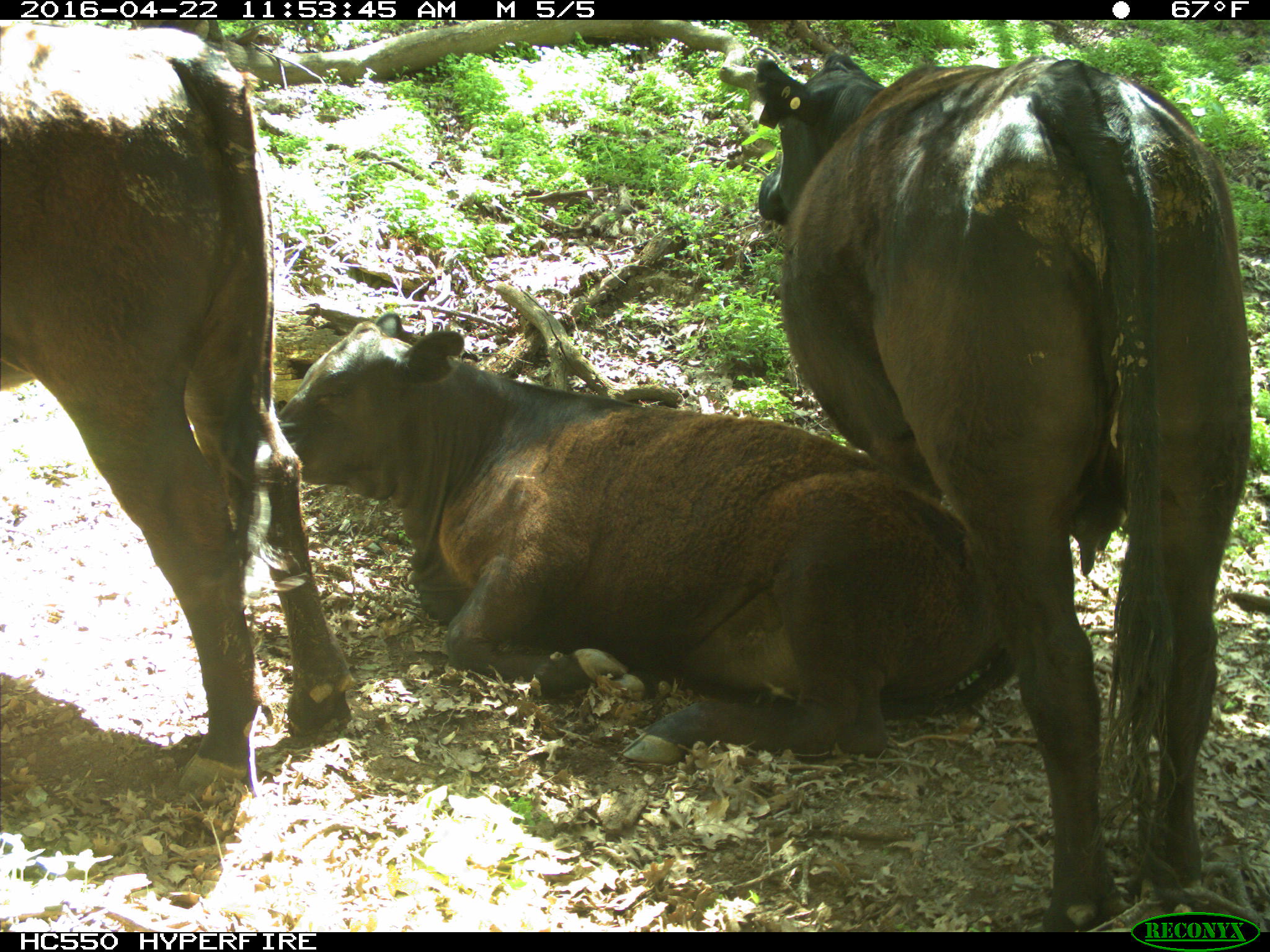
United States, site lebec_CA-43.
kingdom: Animalia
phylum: Chordata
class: Mammalia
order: Artiodactyla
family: Bovidae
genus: Bos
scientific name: Bos taurus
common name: domestic cow